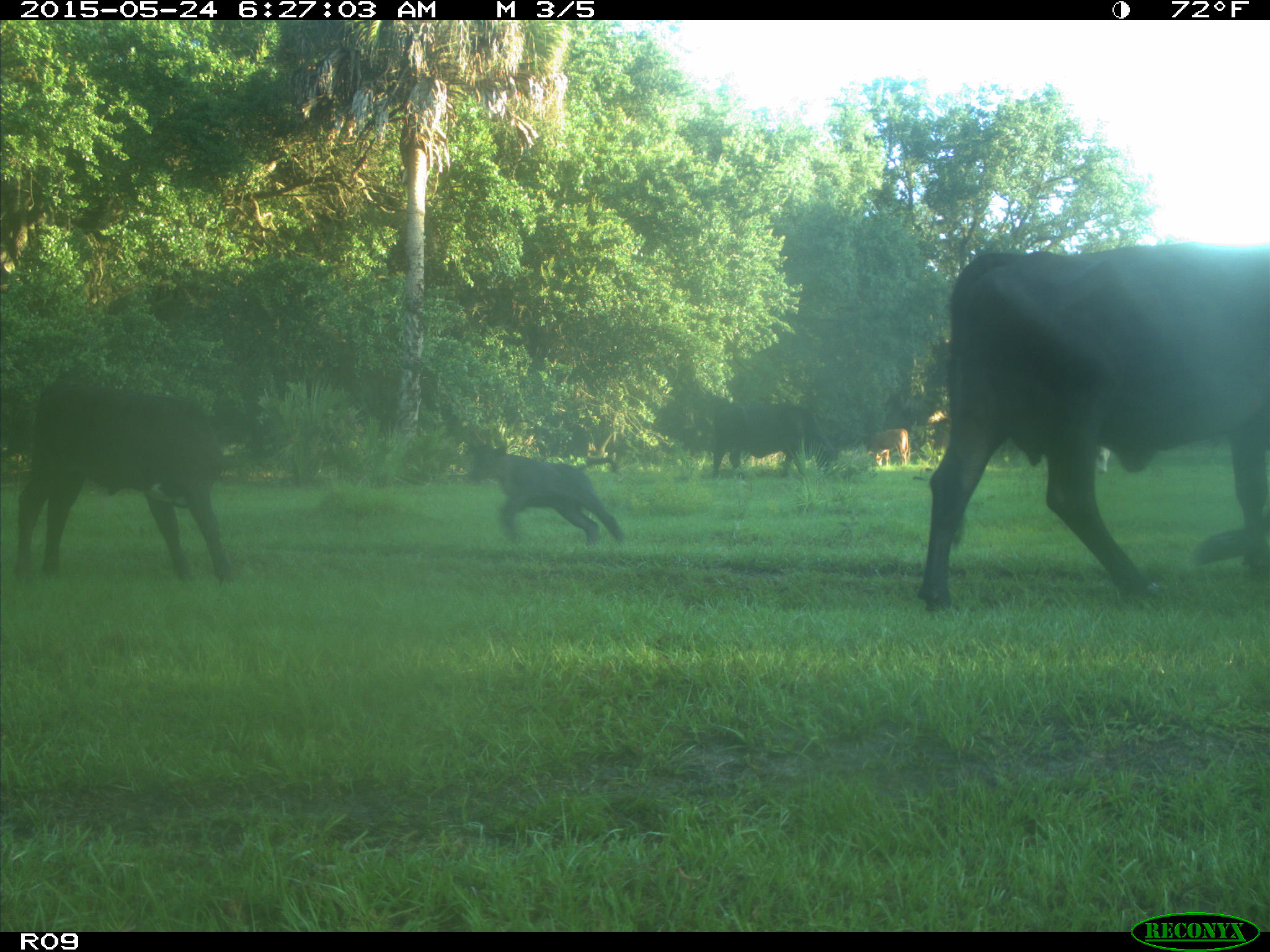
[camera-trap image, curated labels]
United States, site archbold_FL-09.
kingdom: Animalia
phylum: Chordata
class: Mammalia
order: Artiodactyla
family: Bovidae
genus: Bos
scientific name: Bos taurus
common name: domestic cow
Bos taurus (domestic cow).